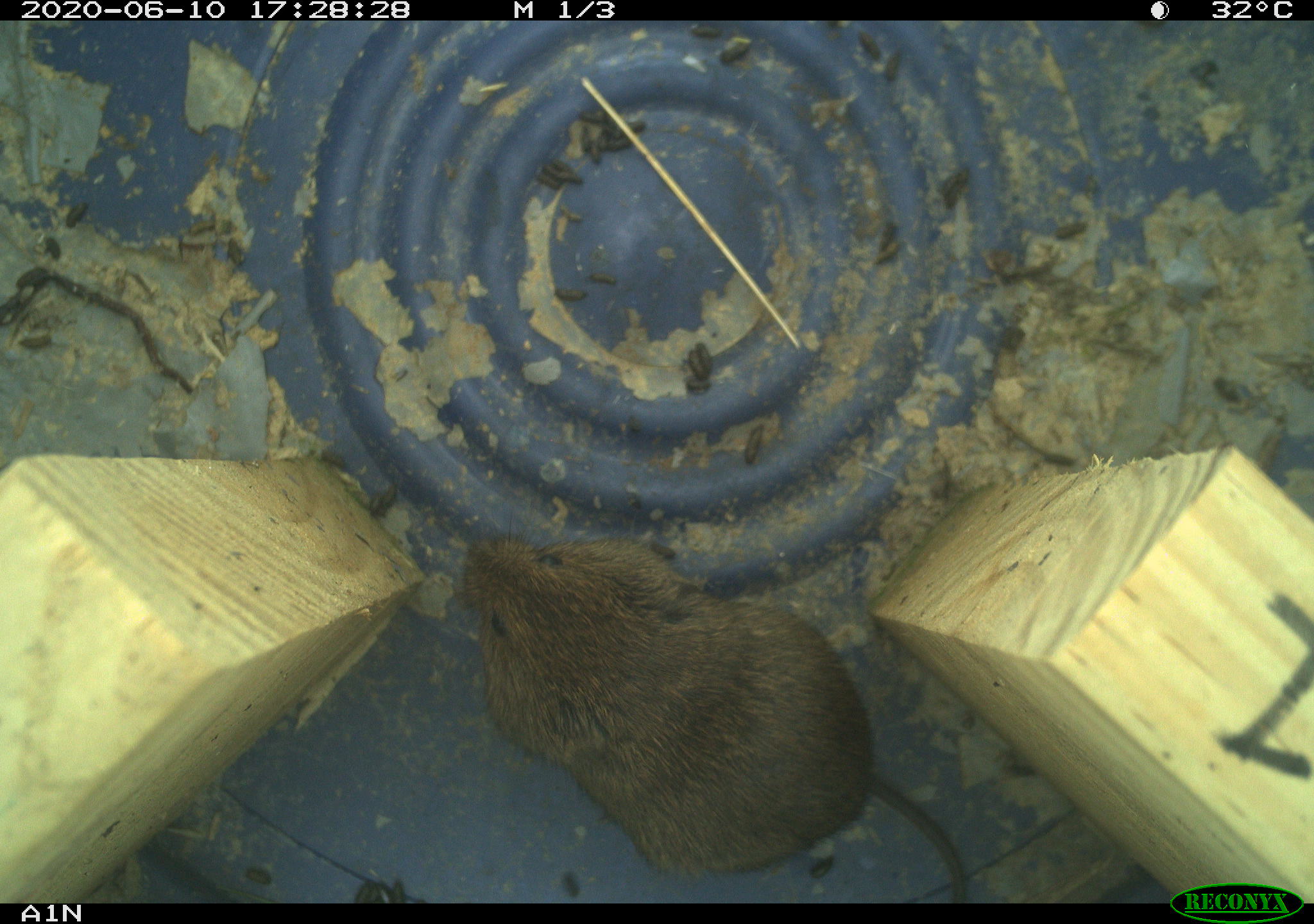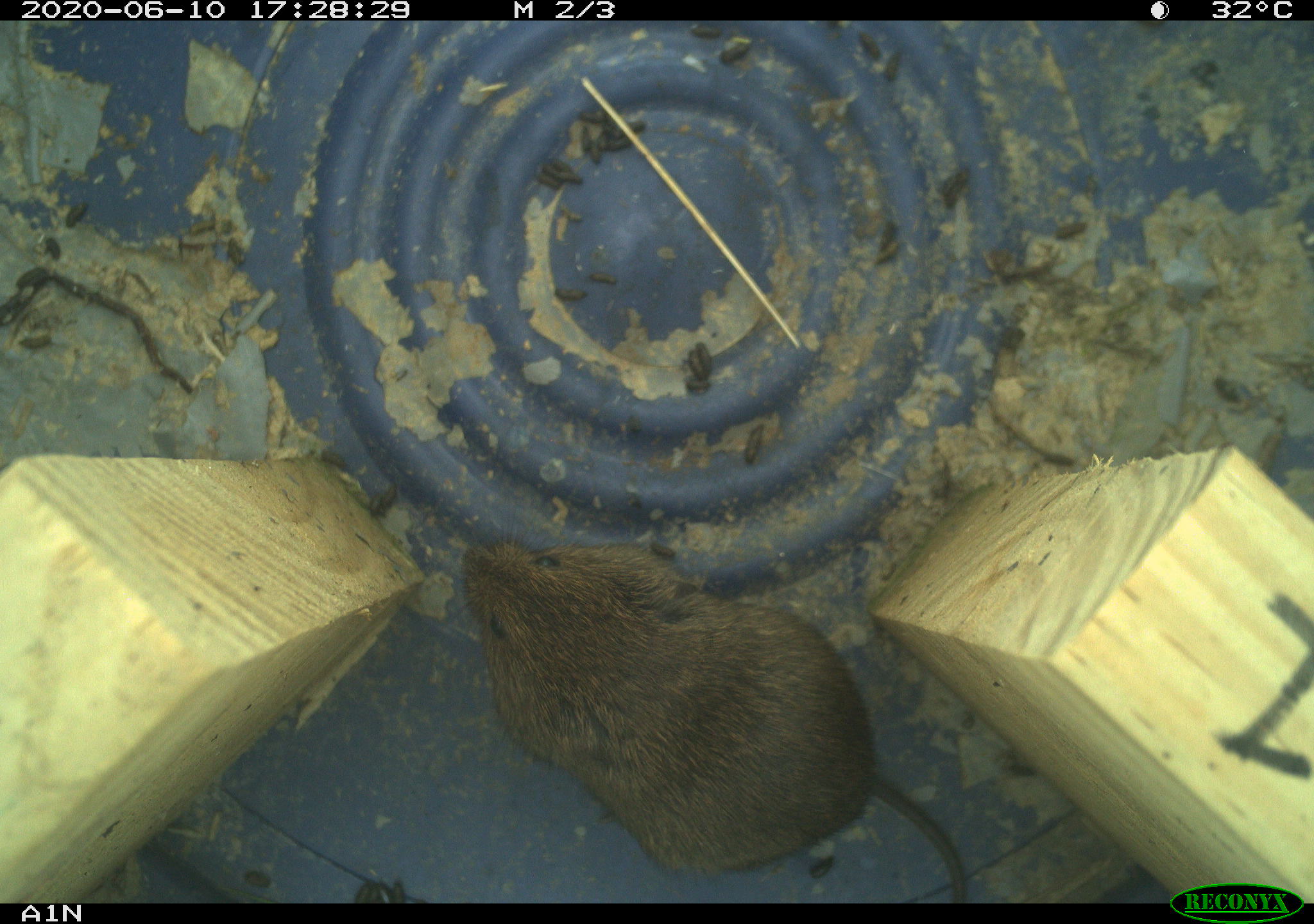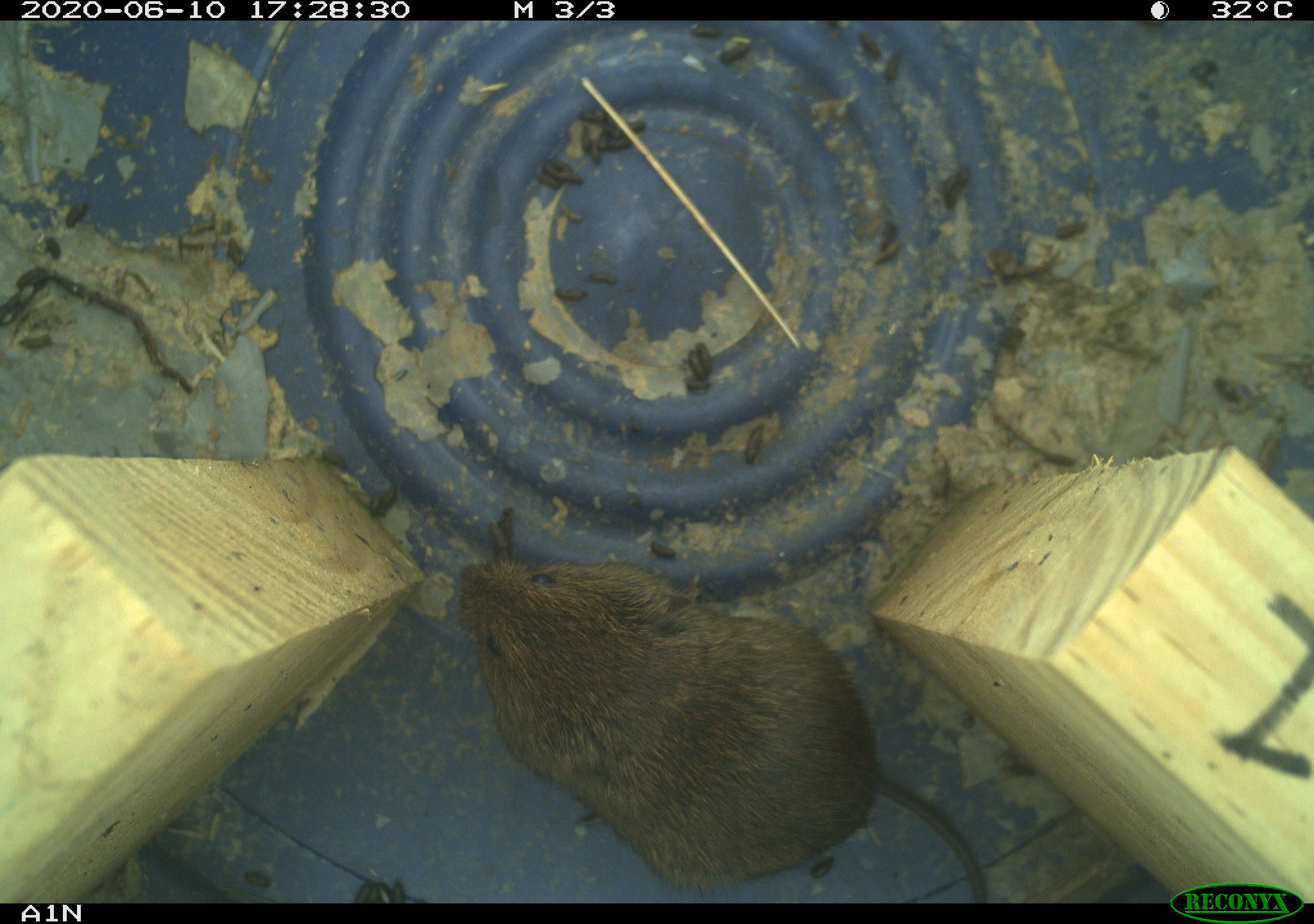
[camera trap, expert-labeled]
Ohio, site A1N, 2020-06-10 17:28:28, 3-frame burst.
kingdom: Animalia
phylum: Chordata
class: Mammalia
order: Rodentia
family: Cricetidae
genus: Microtus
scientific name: Microtus pennsylvanicus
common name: meadow vole